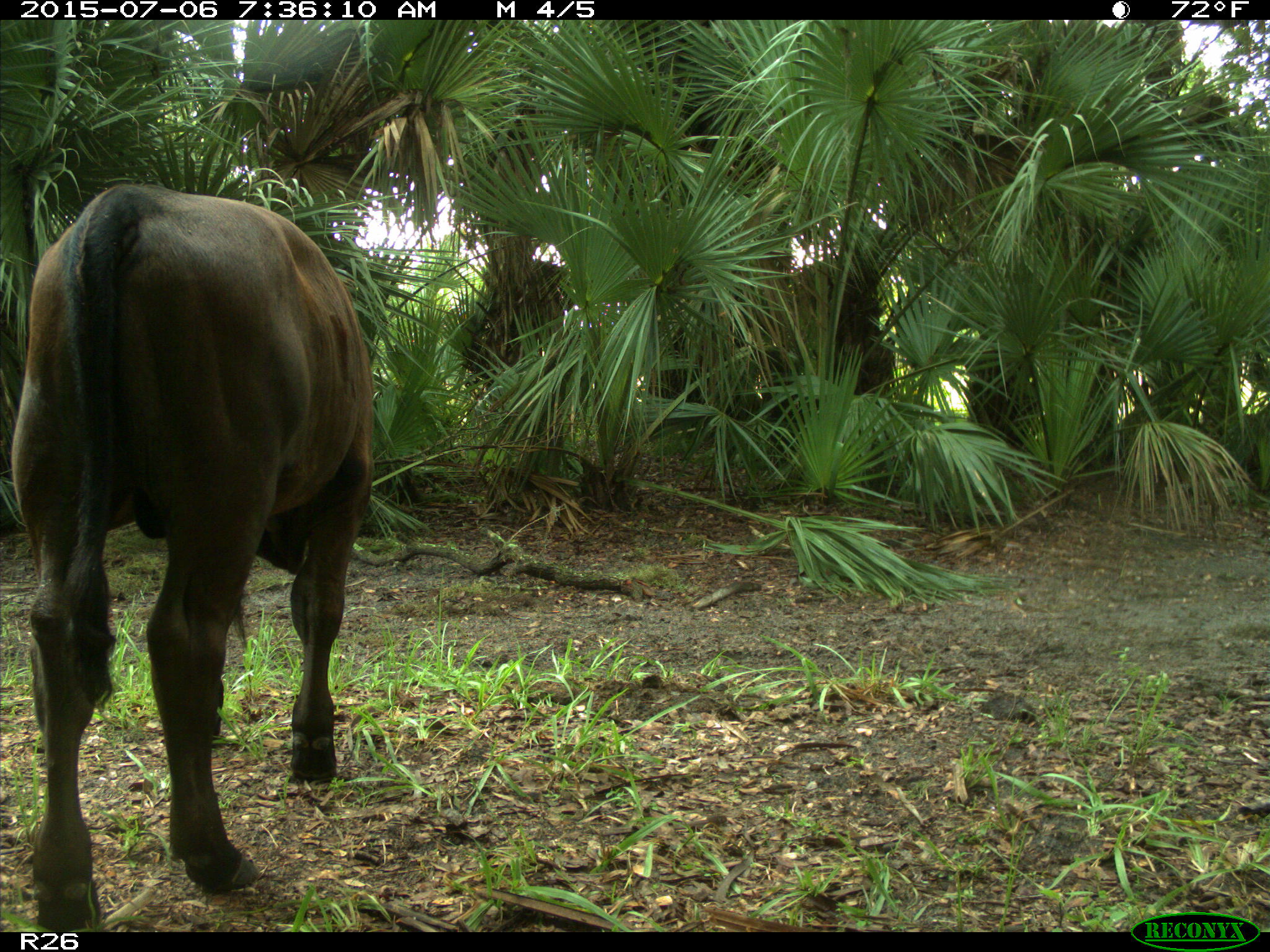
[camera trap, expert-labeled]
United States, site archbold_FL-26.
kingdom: Animalia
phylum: Chordata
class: Mammalia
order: Artiodactyla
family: Bovidae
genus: Bos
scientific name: Bos taurus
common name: domestic cow